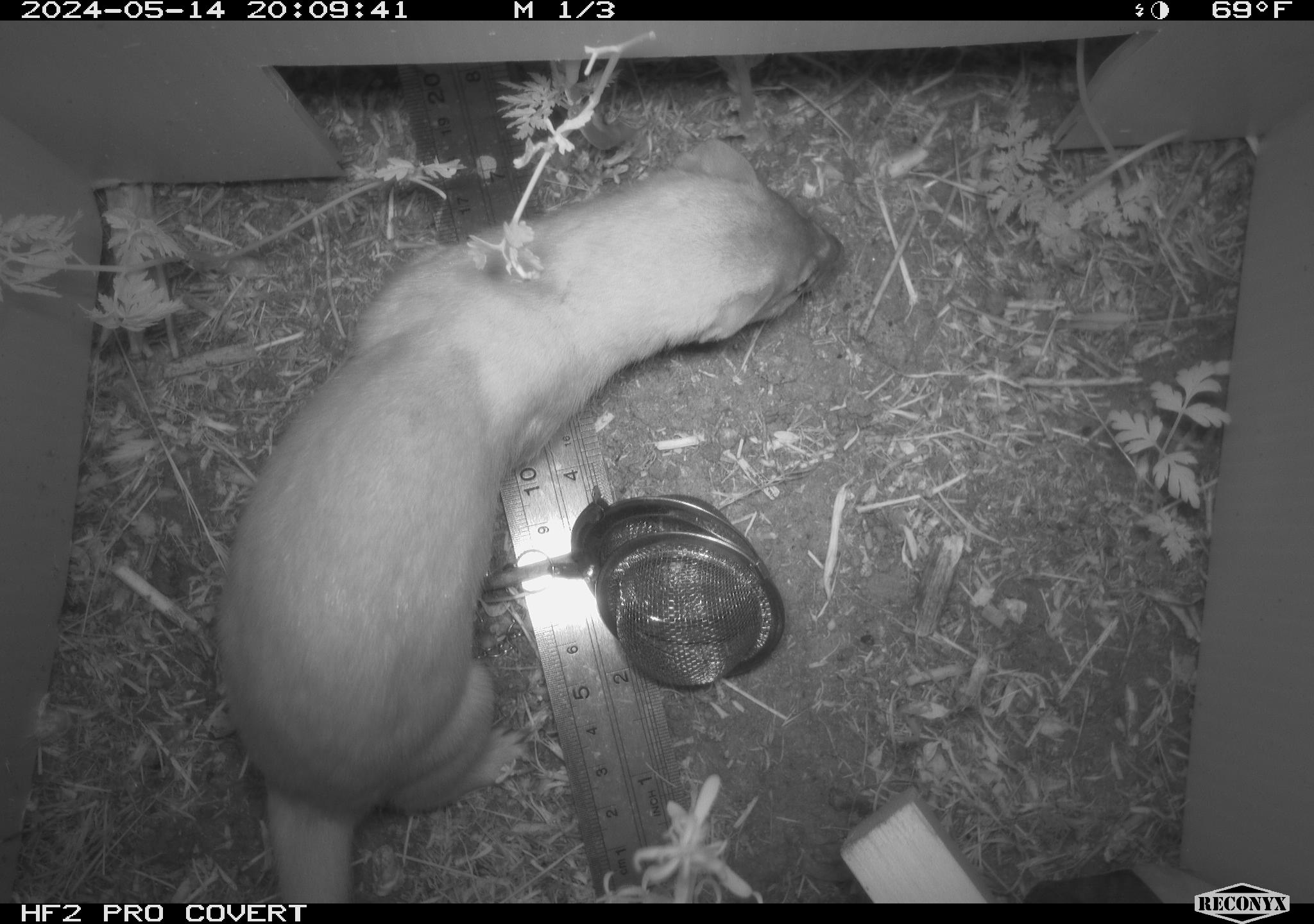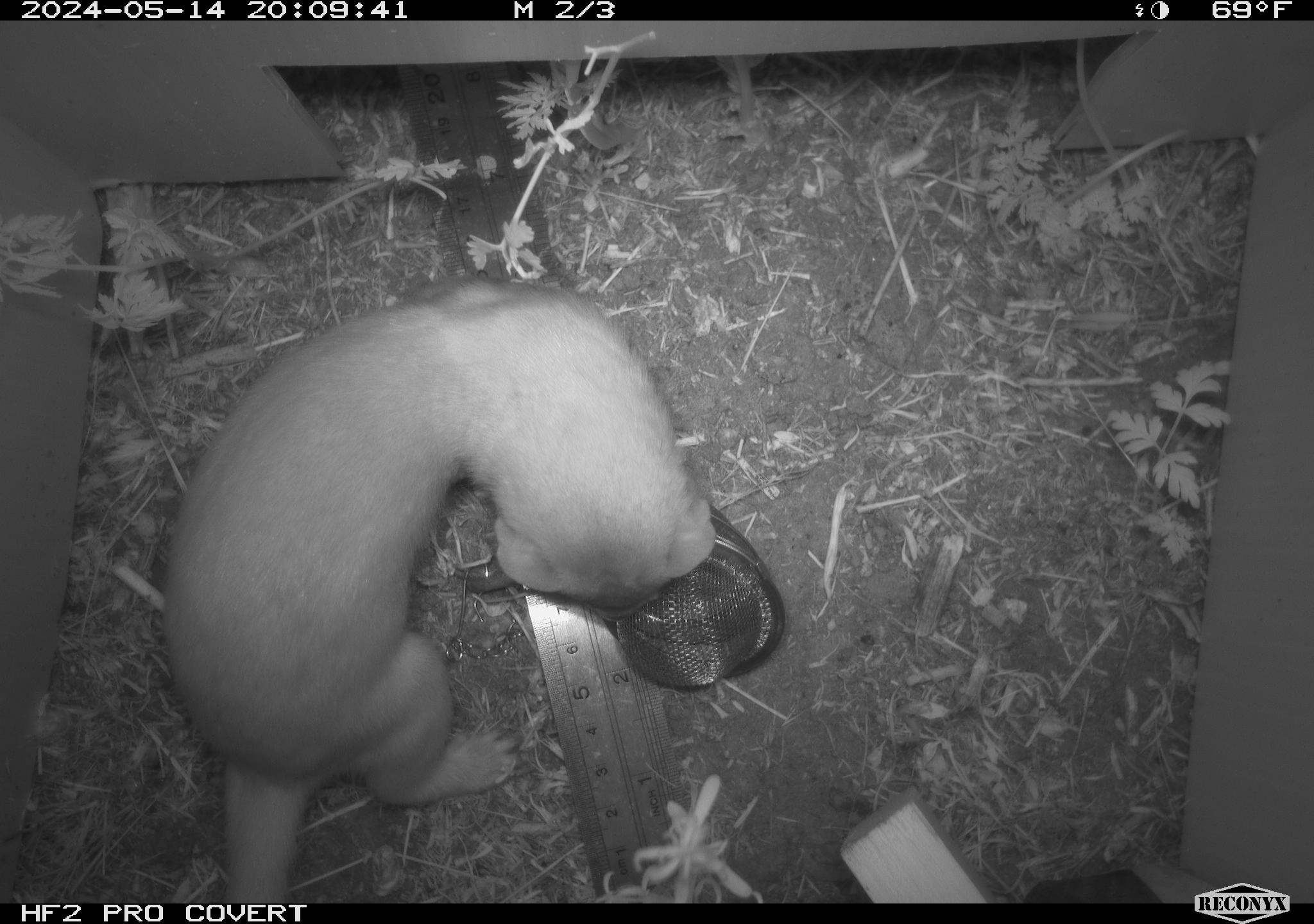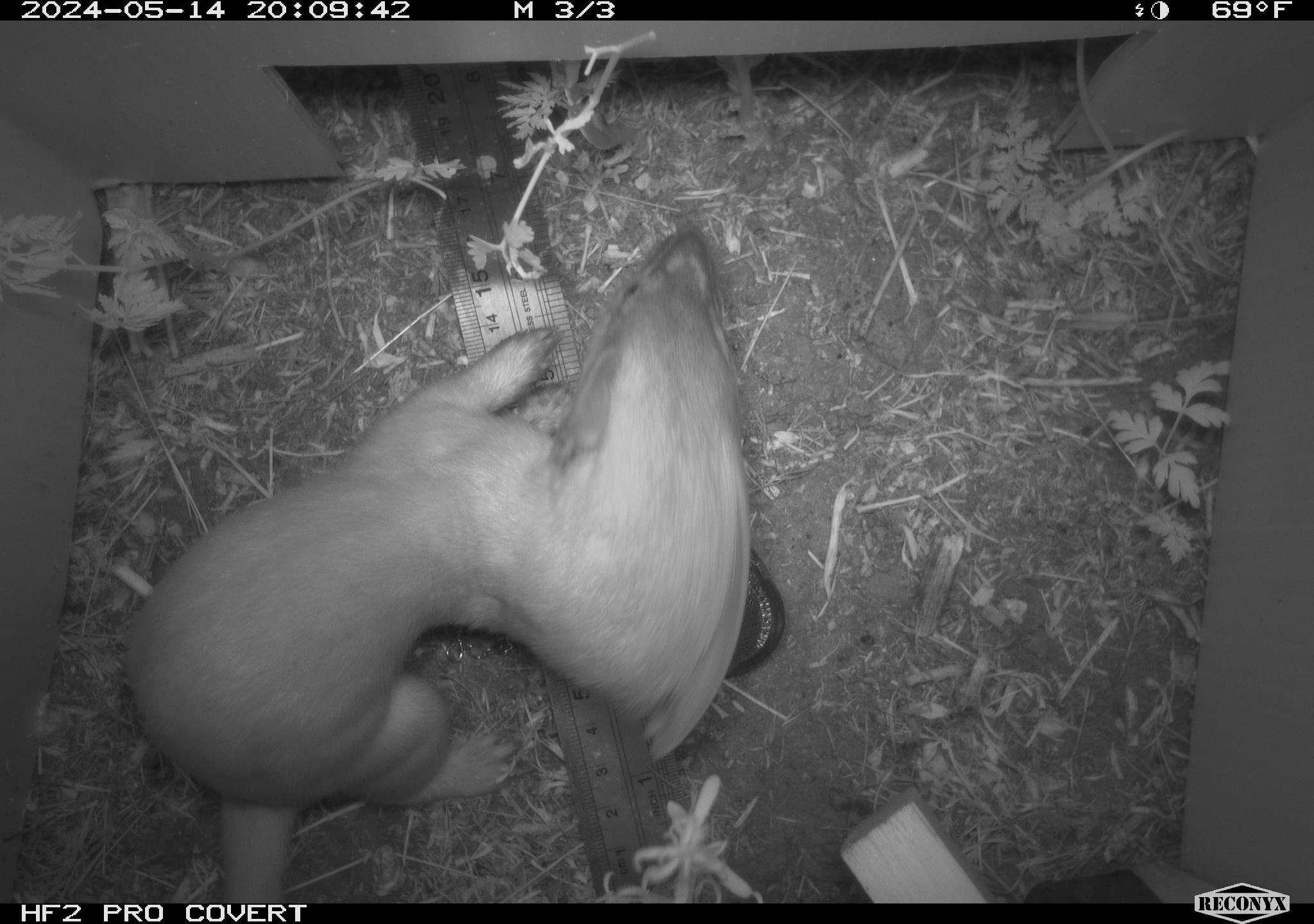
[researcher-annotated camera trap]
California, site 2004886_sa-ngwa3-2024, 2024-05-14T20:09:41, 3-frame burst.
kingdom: Animalia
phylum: Chordata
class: Mammalia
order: Carnivora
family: Mustelidae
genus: Neogale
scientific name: Neogale frenata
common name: long-tailed weasel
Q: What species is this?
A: Long-tailed weasel (Neogale frenata).